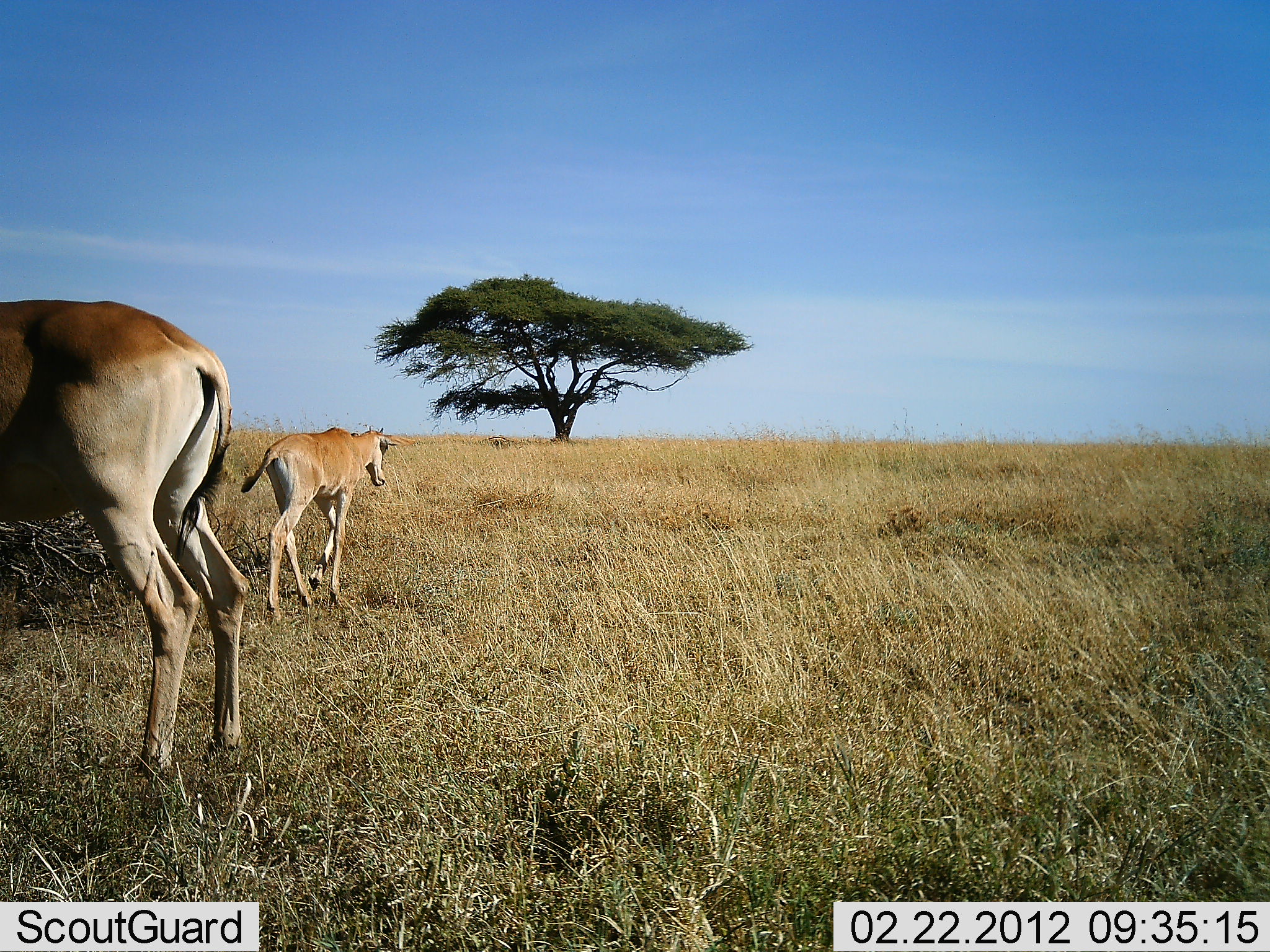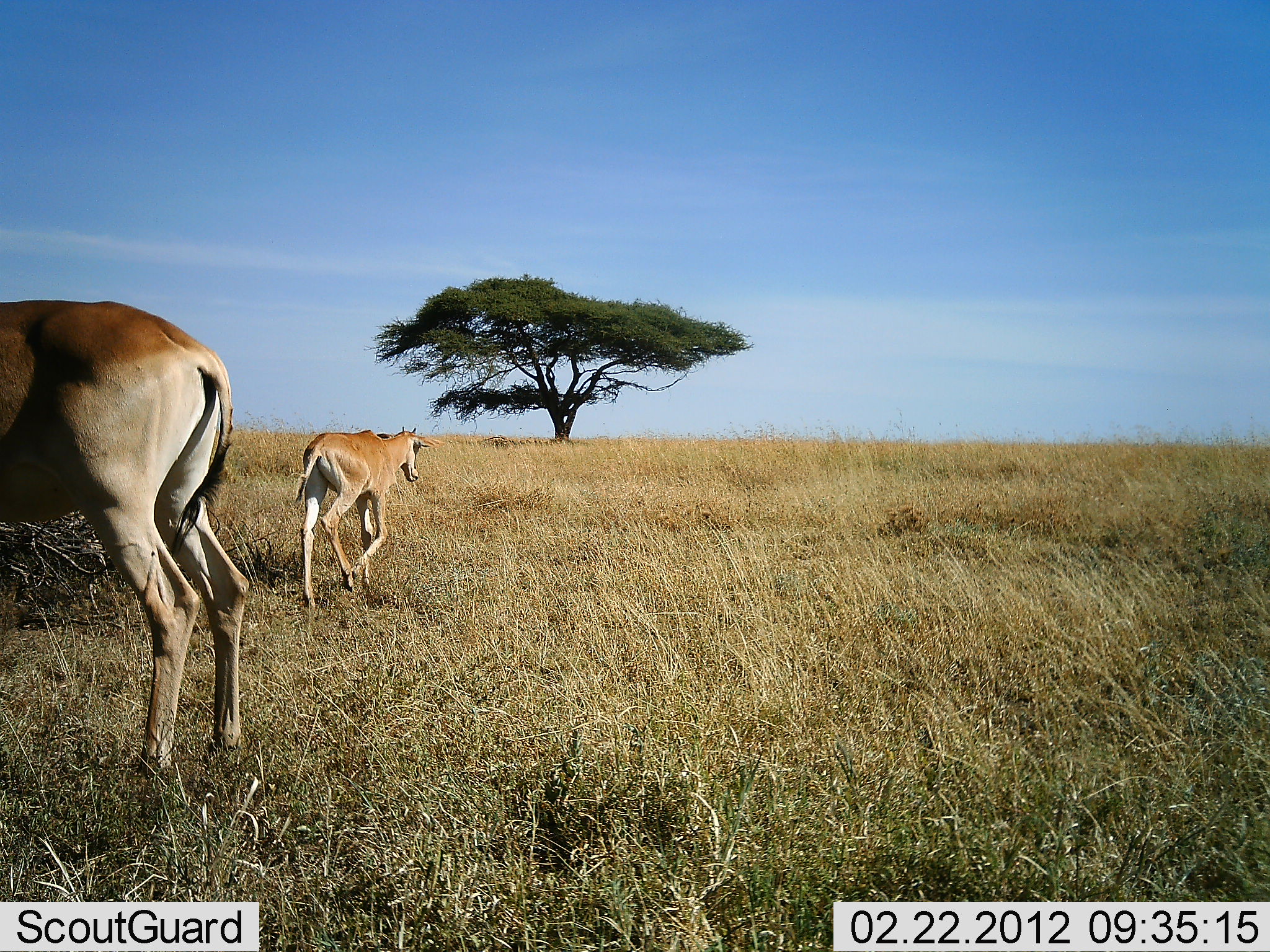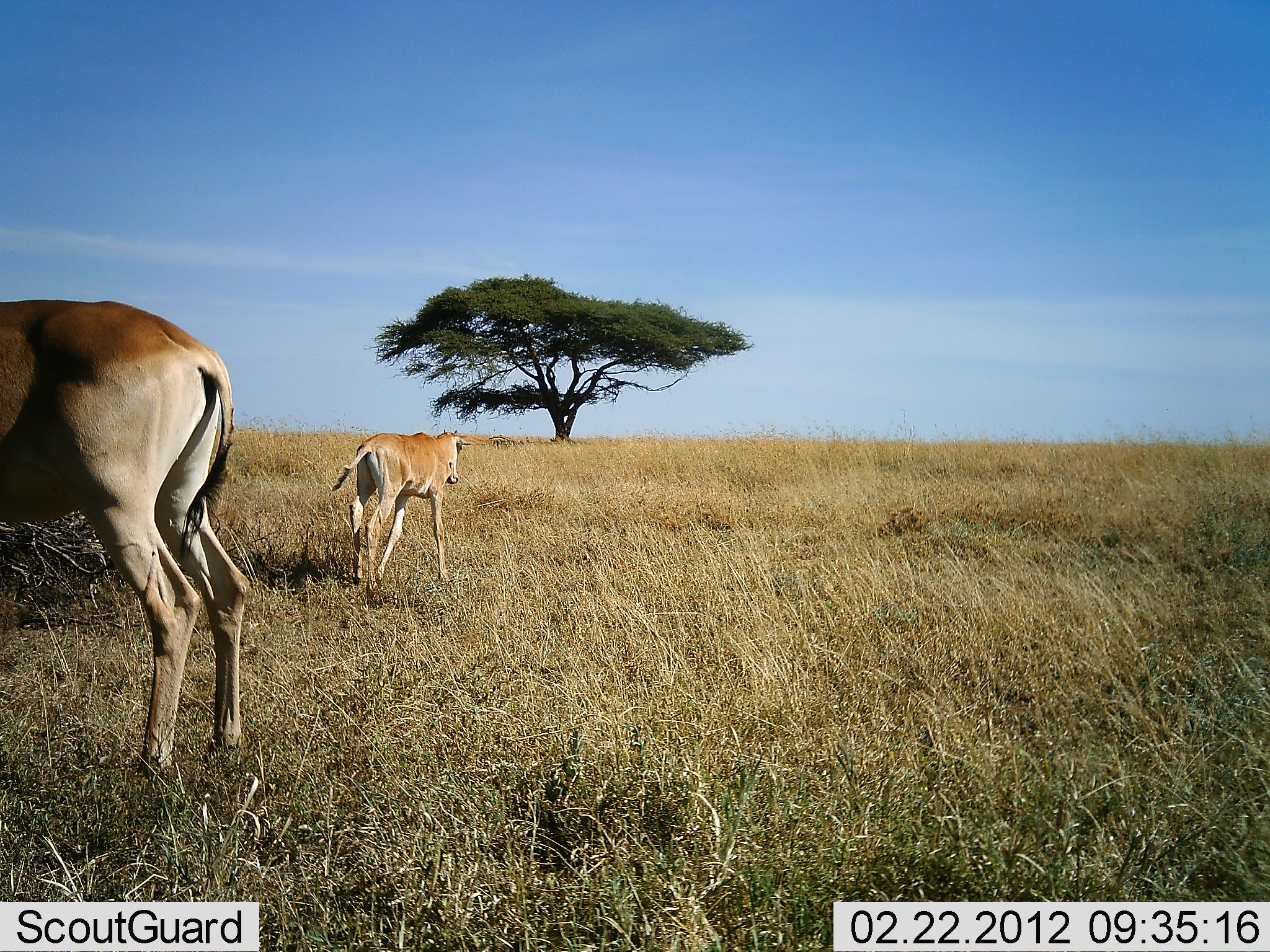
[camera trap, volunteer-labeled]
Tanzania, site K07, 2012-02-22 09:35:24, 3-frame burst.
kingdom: Animalia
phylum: Chordata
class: Mammalia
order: Artiodactyla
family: Bovidae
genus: Alcelaphus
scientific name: Alcelaphus buselaphus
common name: hartebeest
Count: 2.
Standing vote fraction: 91%.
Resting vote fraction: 0%.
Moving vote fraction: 82%.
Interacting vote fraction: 0%.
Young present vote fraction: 91%.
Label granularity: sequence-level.